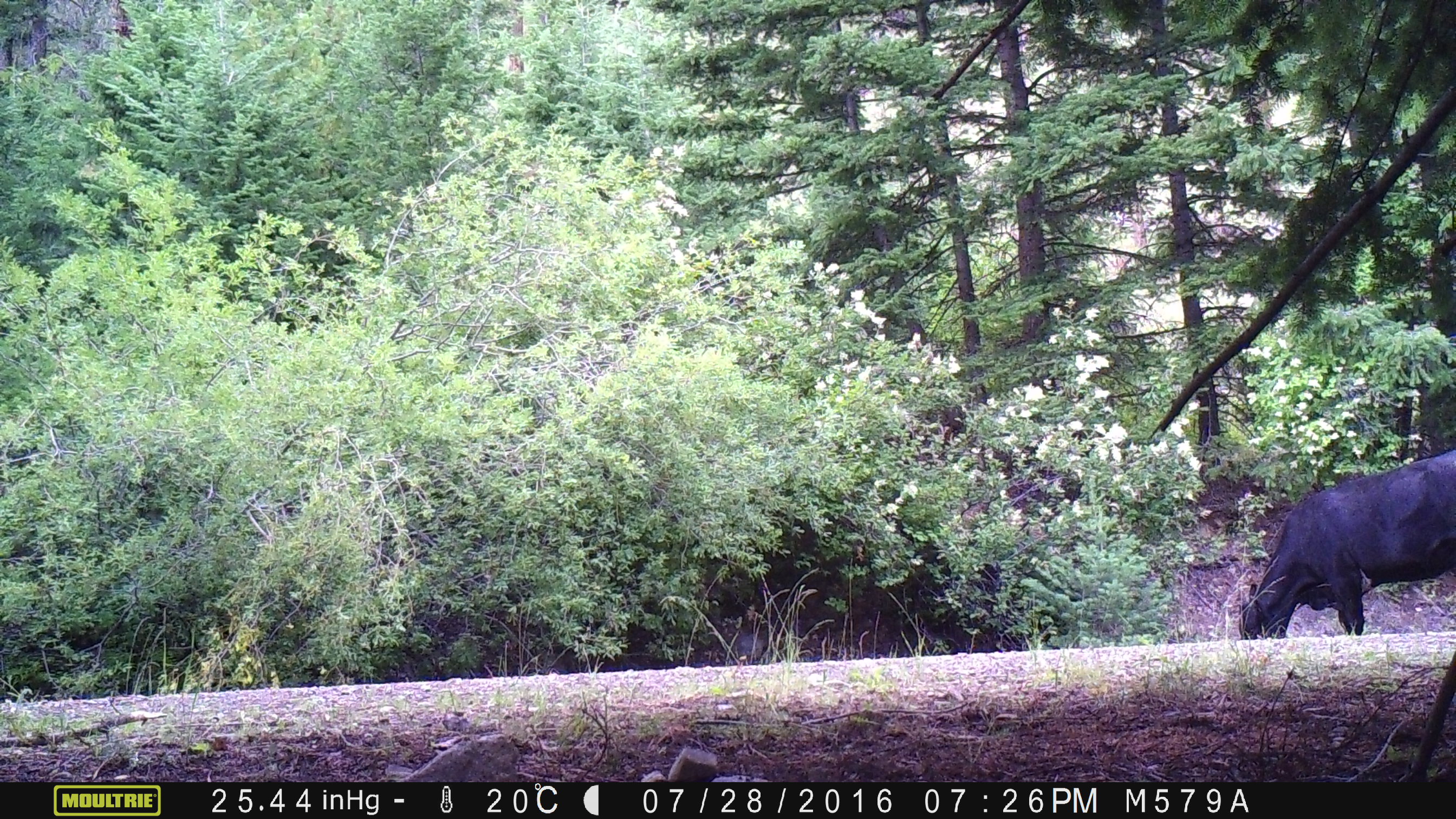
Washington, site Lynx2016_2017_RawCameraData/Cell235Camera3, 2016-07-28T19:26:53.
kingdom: Animalia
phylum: Chordata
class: Mammalia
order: Artiodactyla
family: Bovidae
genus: Bos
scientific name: Bos taurus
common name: domestic cattle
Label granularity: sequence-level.